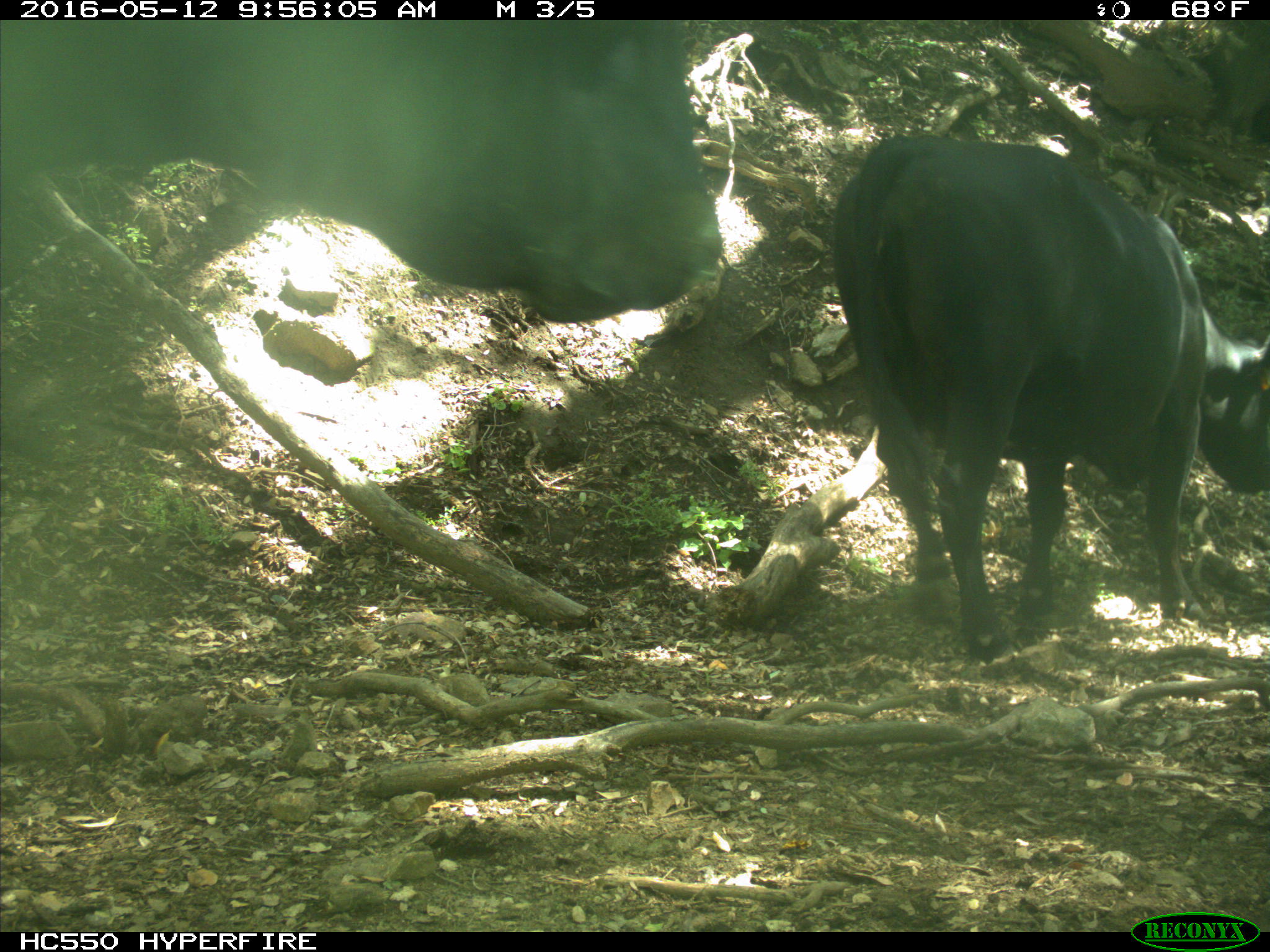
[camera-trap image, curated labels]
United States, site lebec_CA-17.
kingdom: Animalia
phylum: Chordata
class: Mammalia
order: Artiodactyla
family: Bovidae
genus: Bos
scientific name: Bos taurus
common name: domestic cow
Bos taurus (domestic cow).